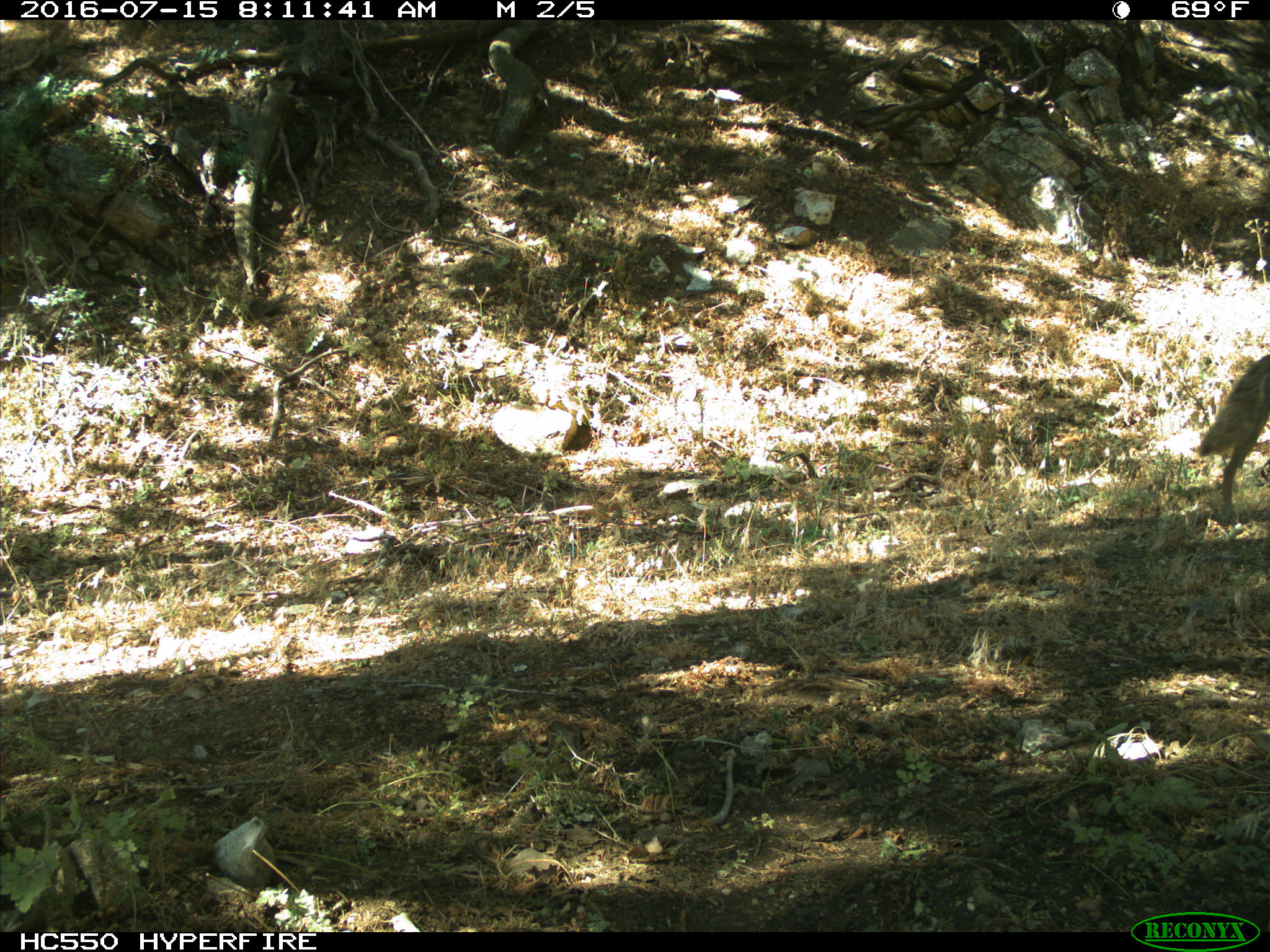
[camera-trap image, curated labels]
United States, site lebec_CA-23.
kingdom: Animalia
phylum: Chordata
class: Mammalia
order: Carnivora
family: Canidae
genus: Canis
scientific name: Canis latrans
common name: coyote